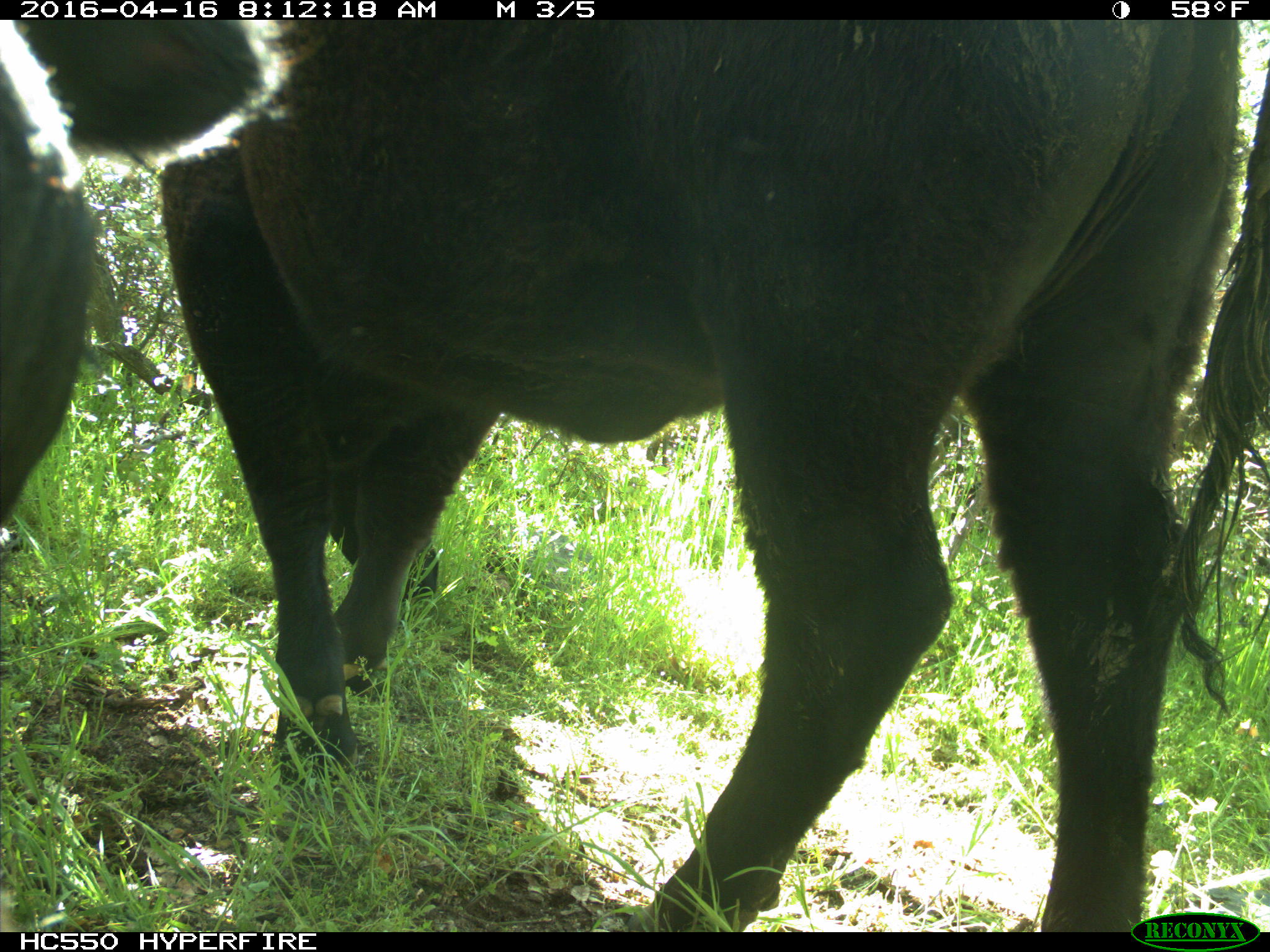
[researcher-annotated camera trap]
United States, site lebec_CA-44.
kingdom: Animalia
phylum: Chordata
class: Mammalia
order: Artiodactyla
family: Bovidae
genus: Bos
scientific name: Bos taurus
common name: domestic cow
Bos taurus (domestic cow).